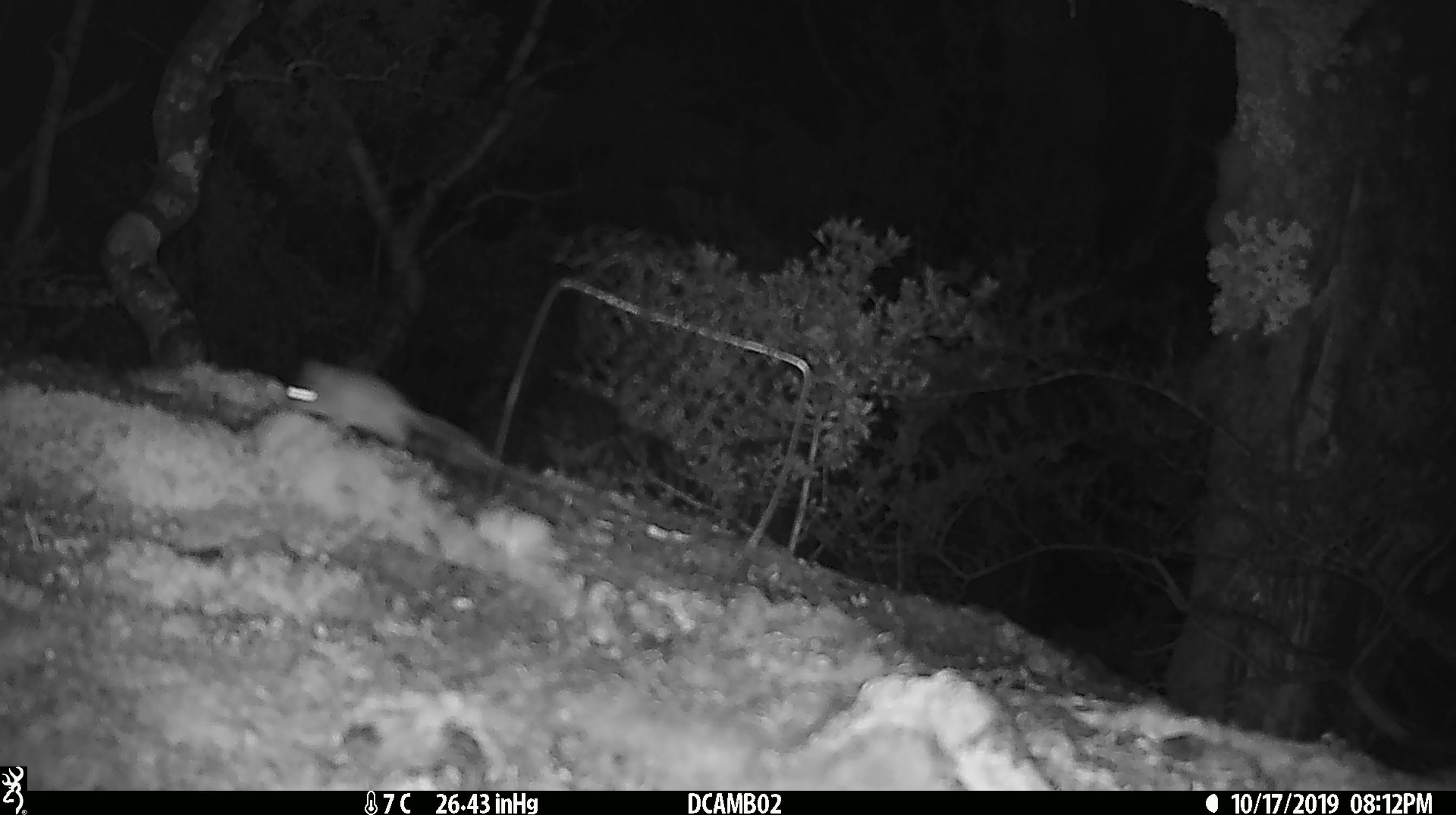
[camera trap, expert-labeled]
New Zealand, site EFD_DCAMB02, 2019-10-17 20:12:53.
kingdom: Animalia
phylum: Chordata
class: Mammalia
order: Rodentia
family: Muridae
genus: Mus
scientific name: Mus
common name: mouse